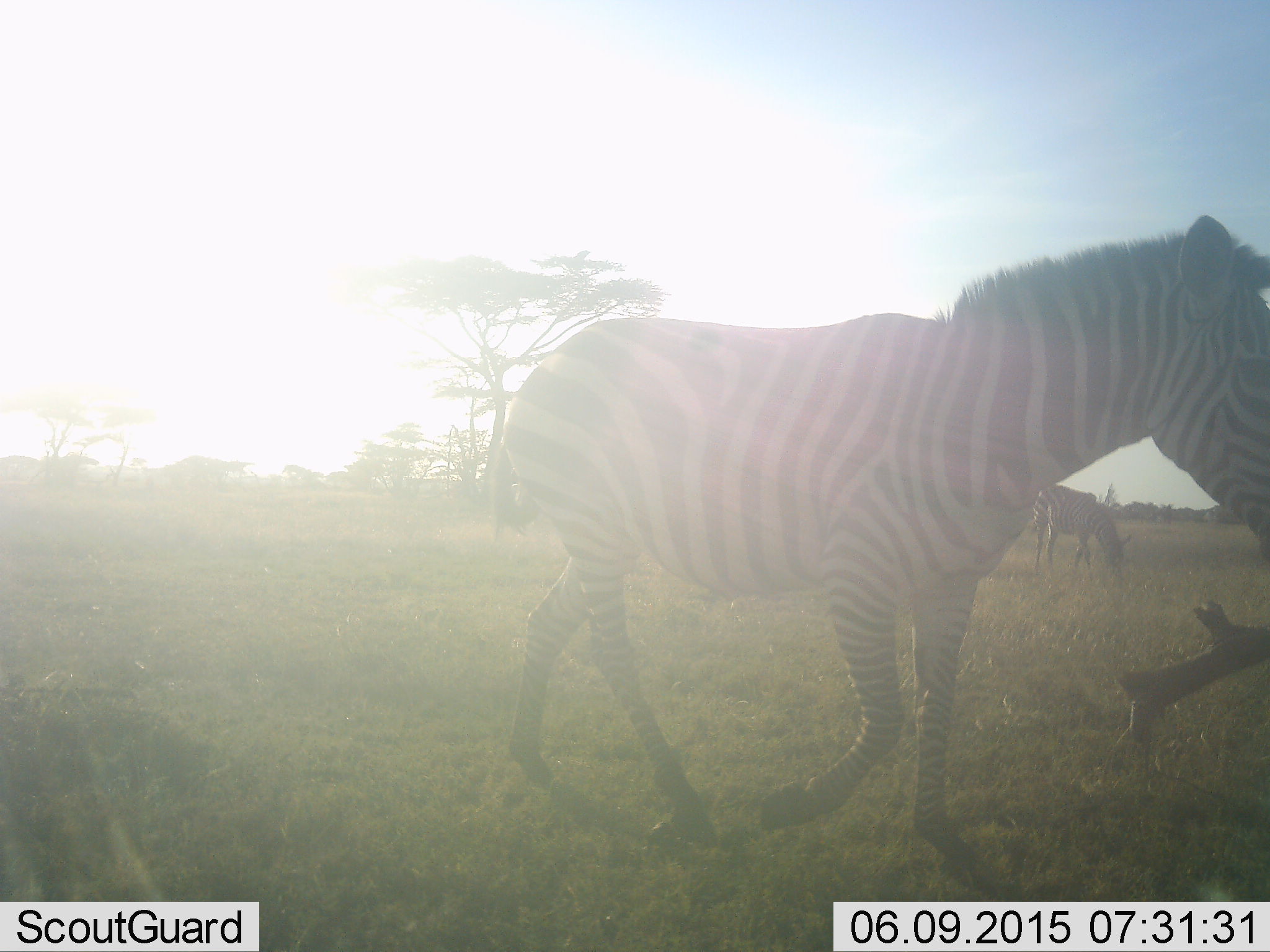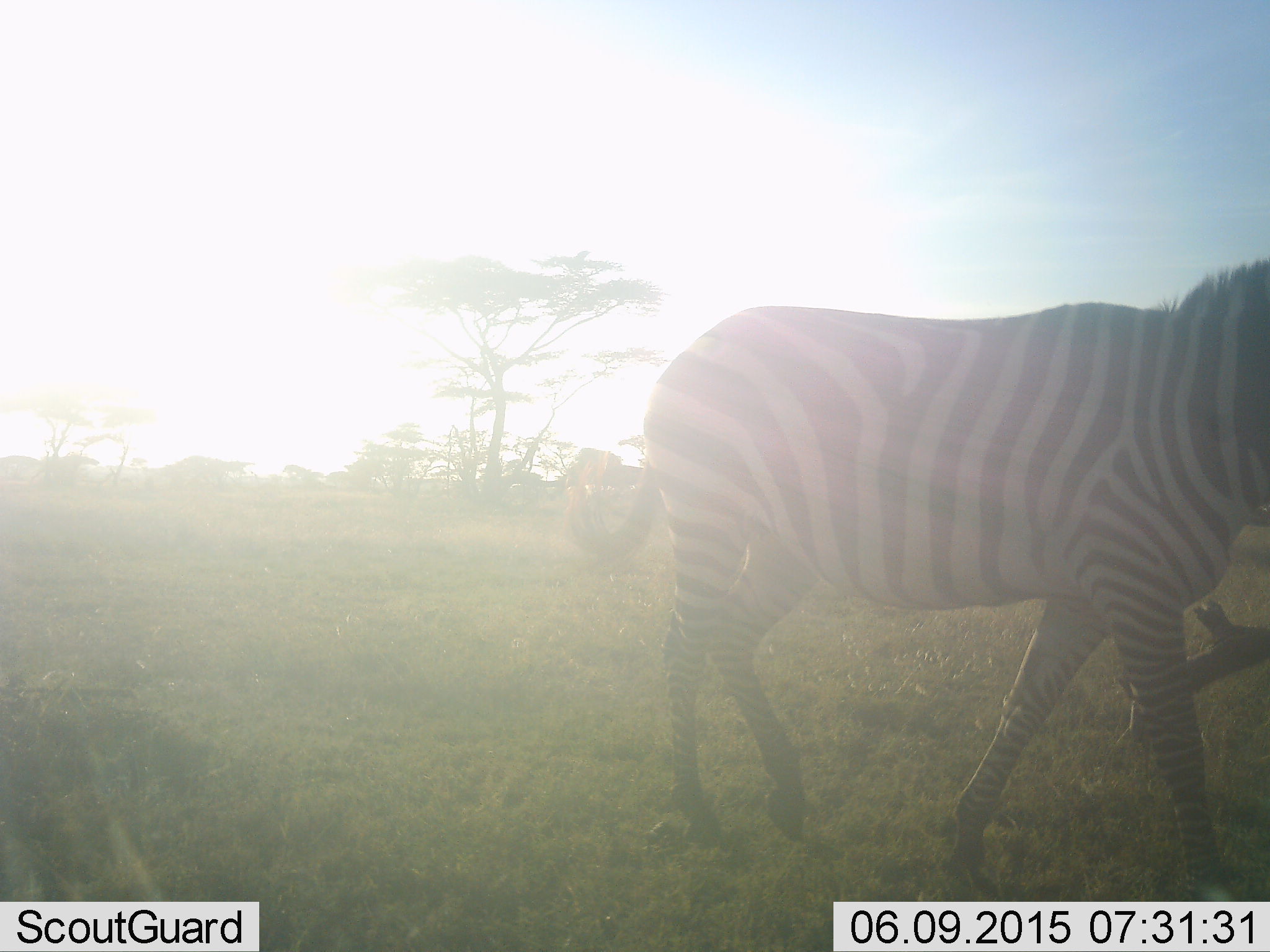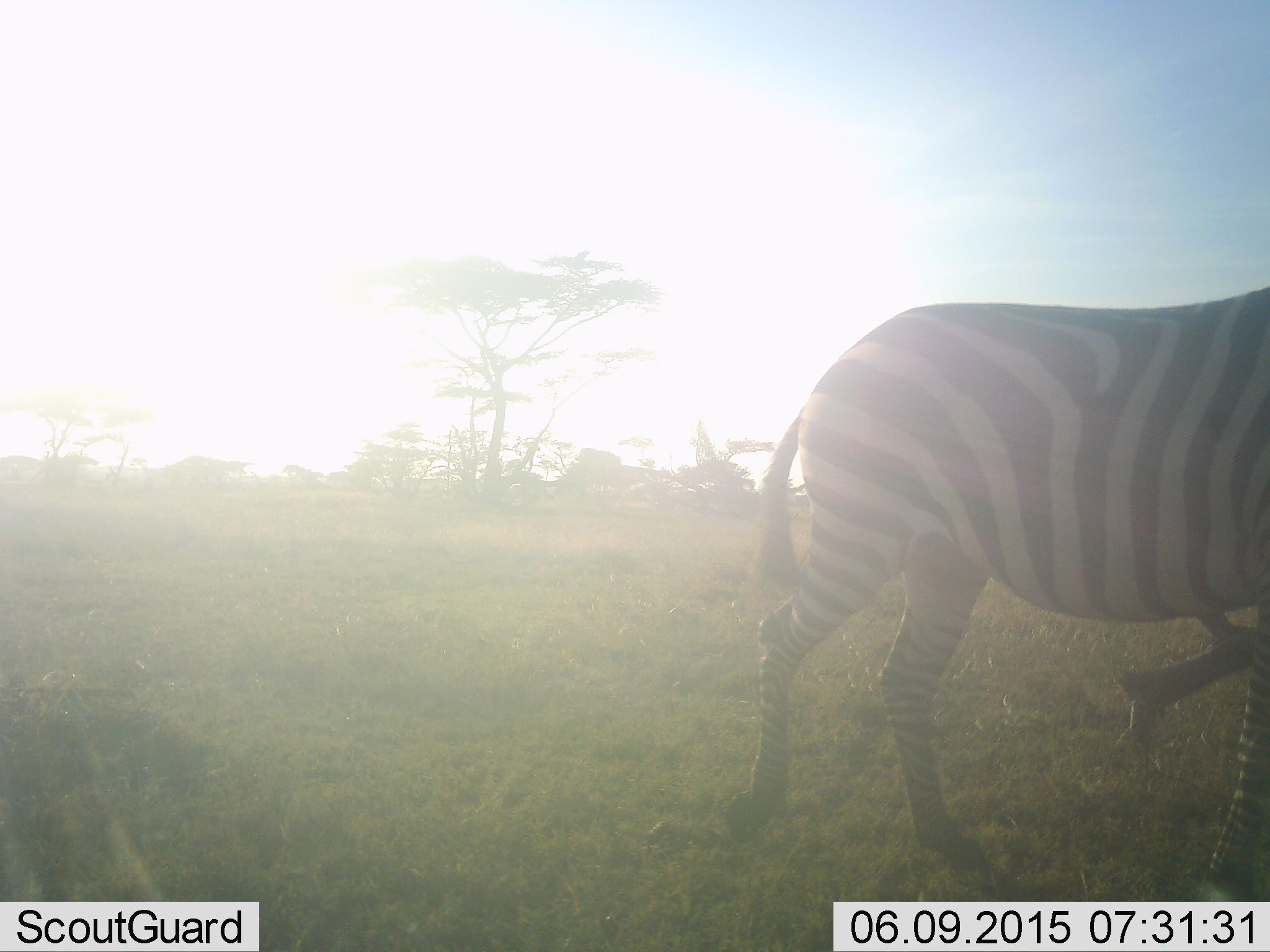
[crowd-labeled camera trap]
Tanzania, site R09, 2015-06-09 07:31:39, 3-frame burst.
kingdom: Animalia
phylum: Chordata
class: Mammalia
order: Perissodactyla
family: Equidae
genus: Equus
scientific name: Equus quagga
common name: plains zebra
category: zebra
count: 1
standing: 30%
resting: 0%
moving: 80%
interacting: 0%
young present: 0%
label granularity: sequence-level